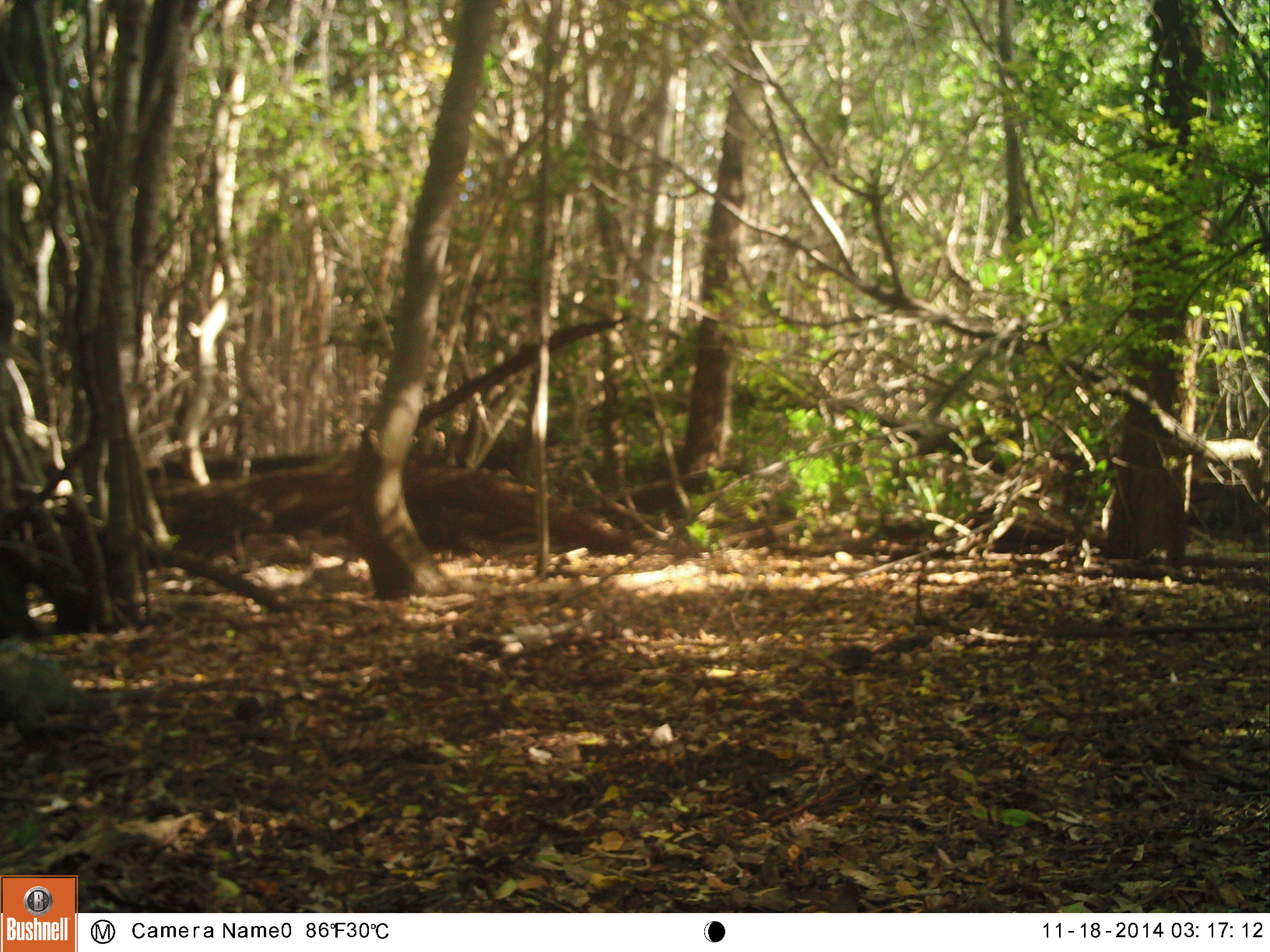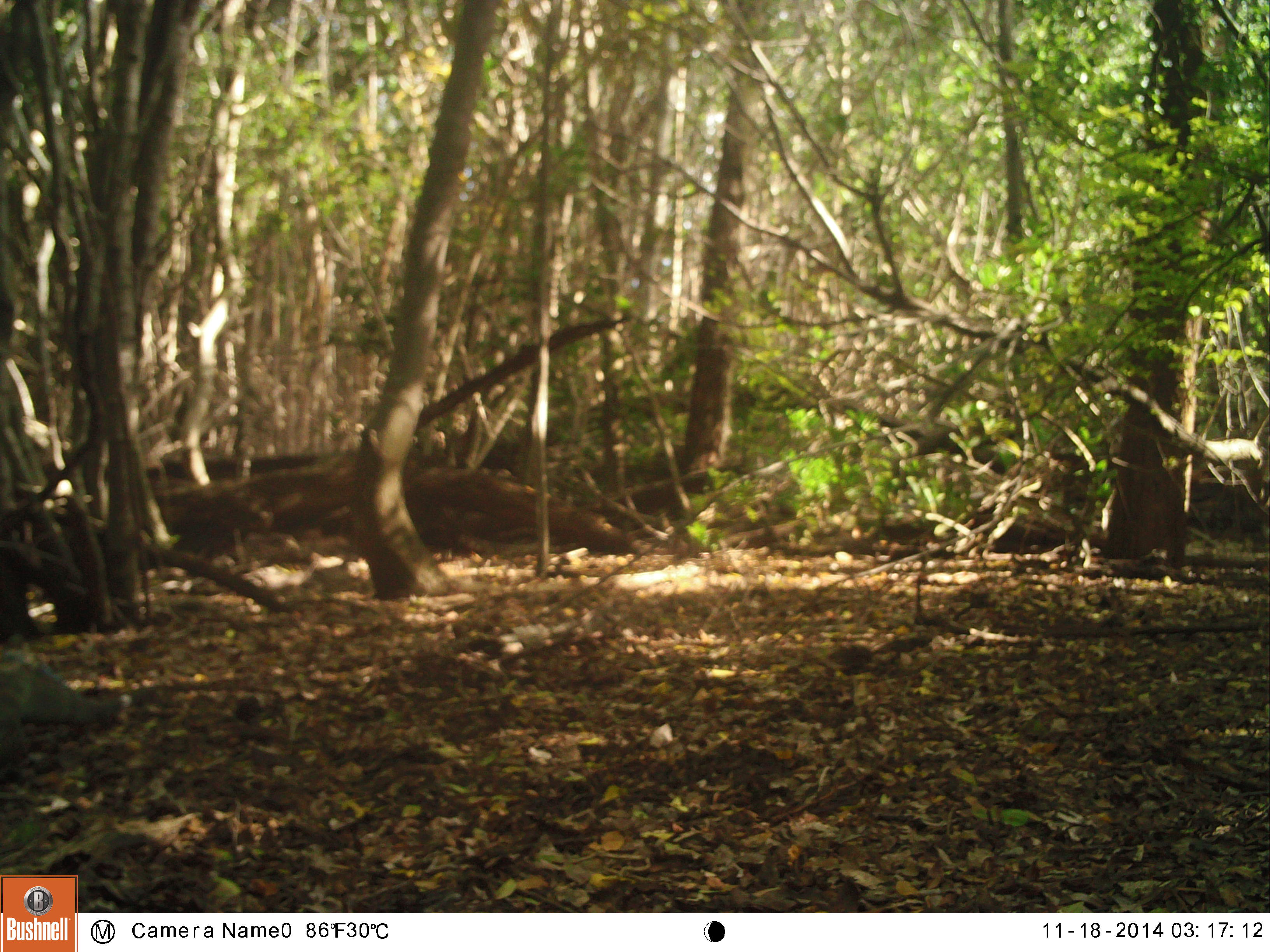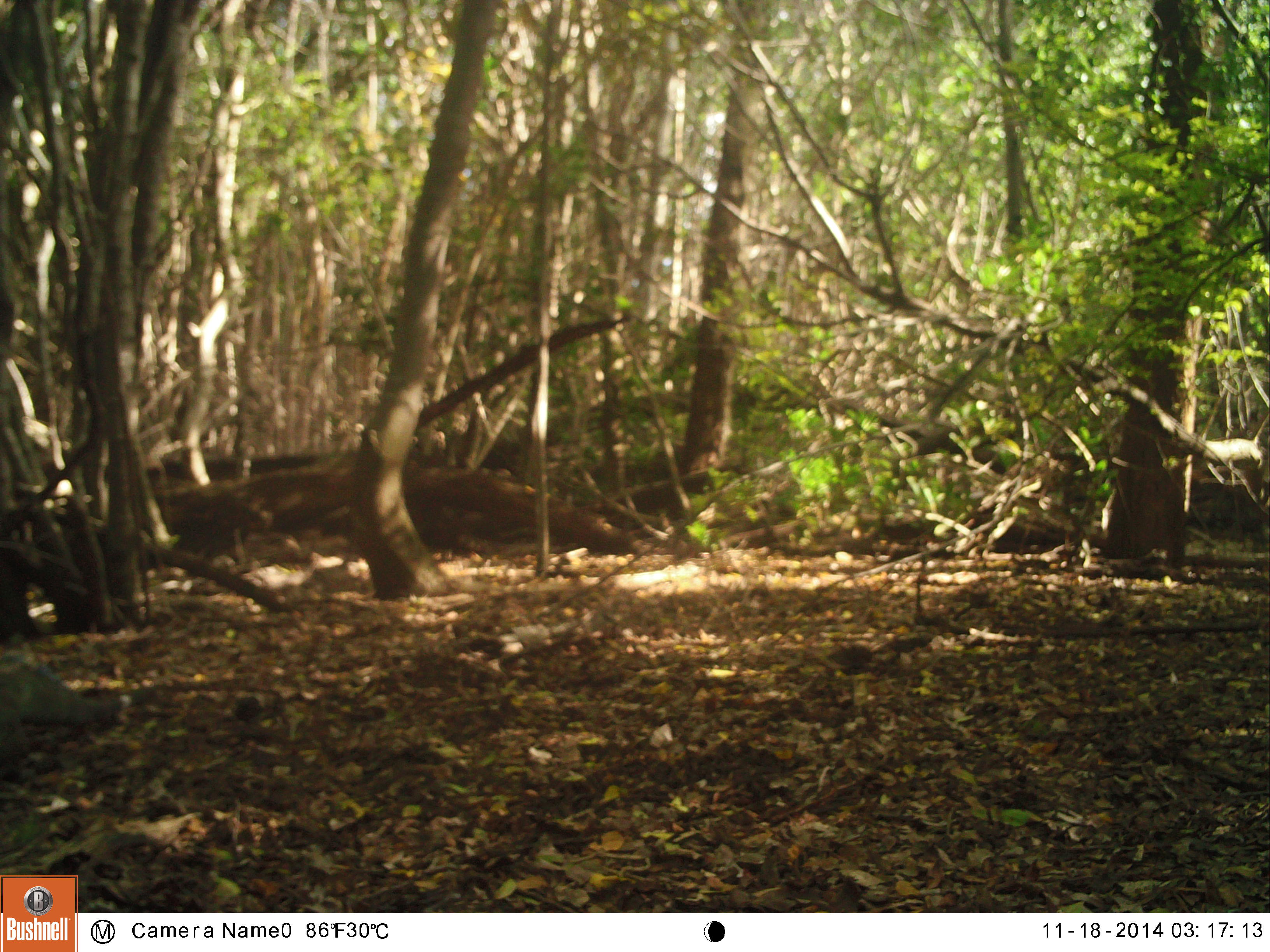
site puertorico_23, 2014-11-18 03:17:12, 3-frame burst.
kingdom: Animalia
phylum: Chordata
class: Reptilia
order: Squamata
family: Iguanidae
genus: Iguana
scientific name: Iguana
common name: typical iguanas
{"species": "Iguana (typical iguanas)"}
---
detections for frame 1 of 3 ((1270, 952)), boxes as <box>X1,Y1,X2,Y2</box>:
iguana: <box>0,642,261,737</box>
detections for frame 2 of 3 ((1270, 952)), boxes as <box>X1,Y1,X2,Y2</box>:
iguana: <box>0,645,140,773</box>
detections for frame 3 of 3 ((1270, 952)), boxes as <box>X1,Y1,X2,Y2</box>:
iguana: <box>0,649,121,775</box>